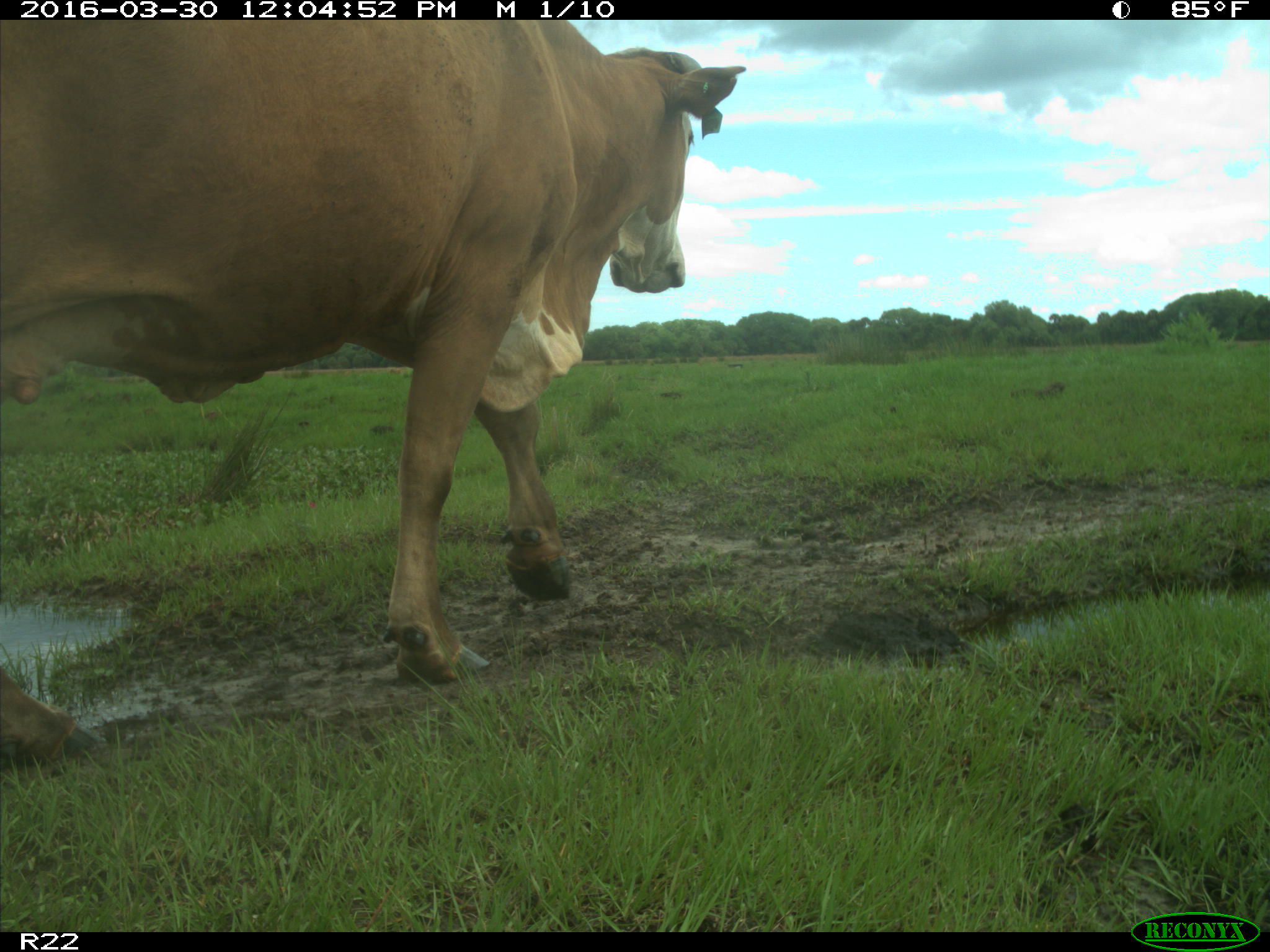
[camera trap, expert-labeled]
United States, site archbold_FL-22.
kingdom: Animalia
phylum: Chordata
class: Mammalia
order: Artiodactyla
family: Bovidae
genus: Bos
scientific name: Bos taurus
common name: domestic cow